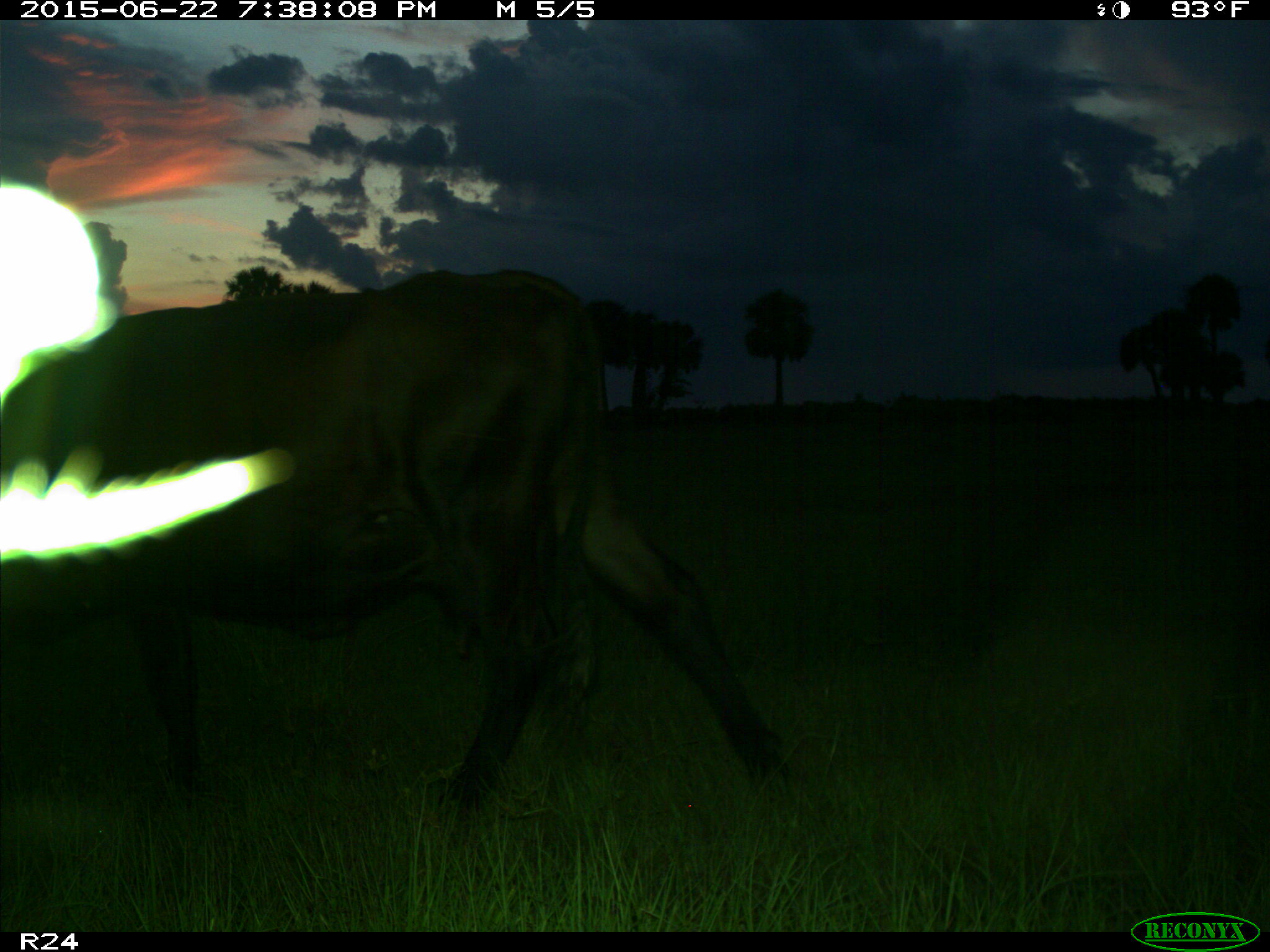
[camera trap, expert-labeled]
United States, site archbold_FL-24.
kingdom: Animalia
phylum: Chordata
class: Mammalia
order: Artiodactyla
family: Bovidae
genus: Bos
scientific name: Bos taurus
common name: domestic cow